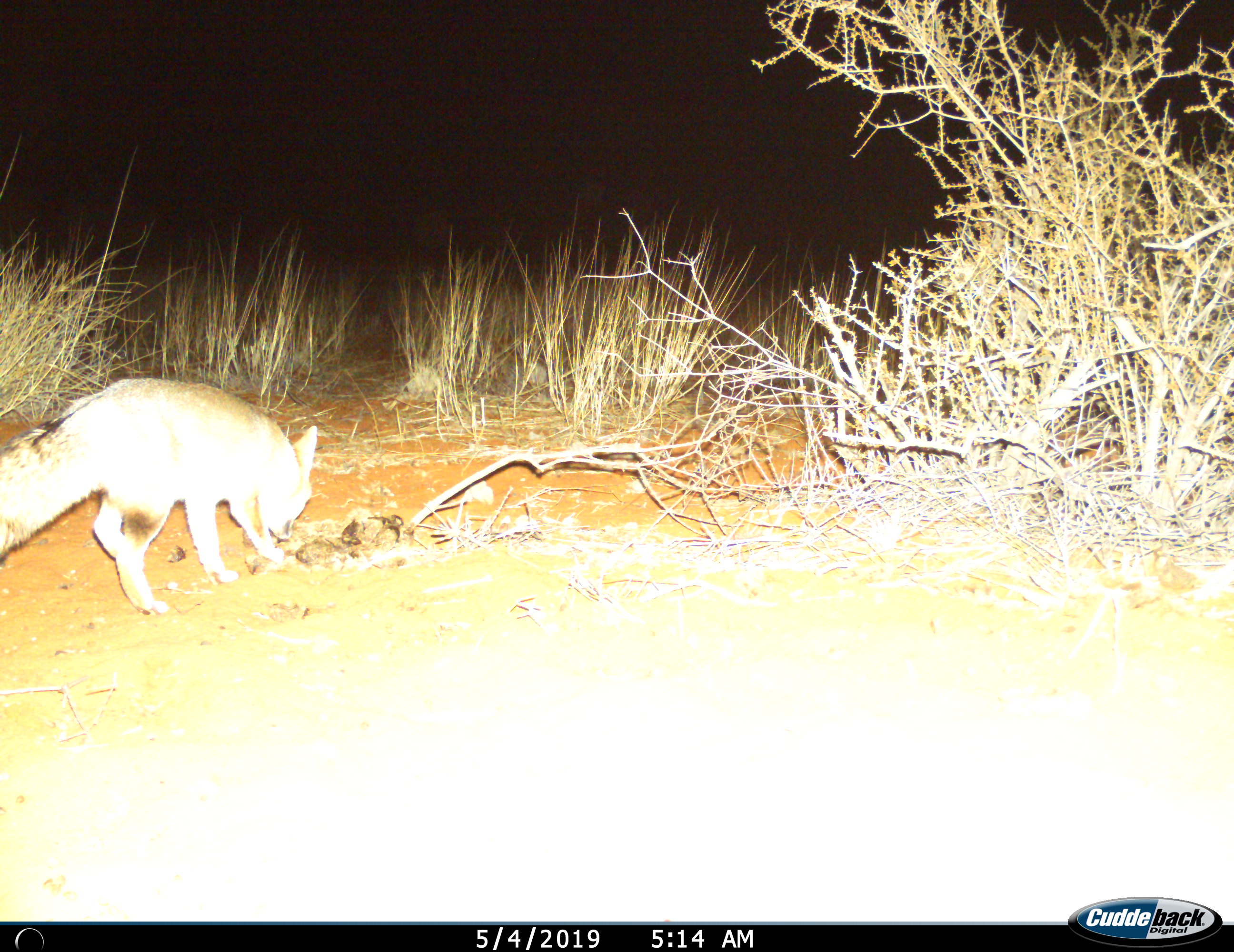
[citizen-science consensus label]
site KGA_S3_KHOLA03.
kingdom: Animalia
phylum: Chordata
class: Mammalia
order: Carnivora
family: Canidae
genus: Vulpes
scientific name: Vulpes chama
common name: cape fox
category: foxcape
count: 1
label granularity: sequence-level